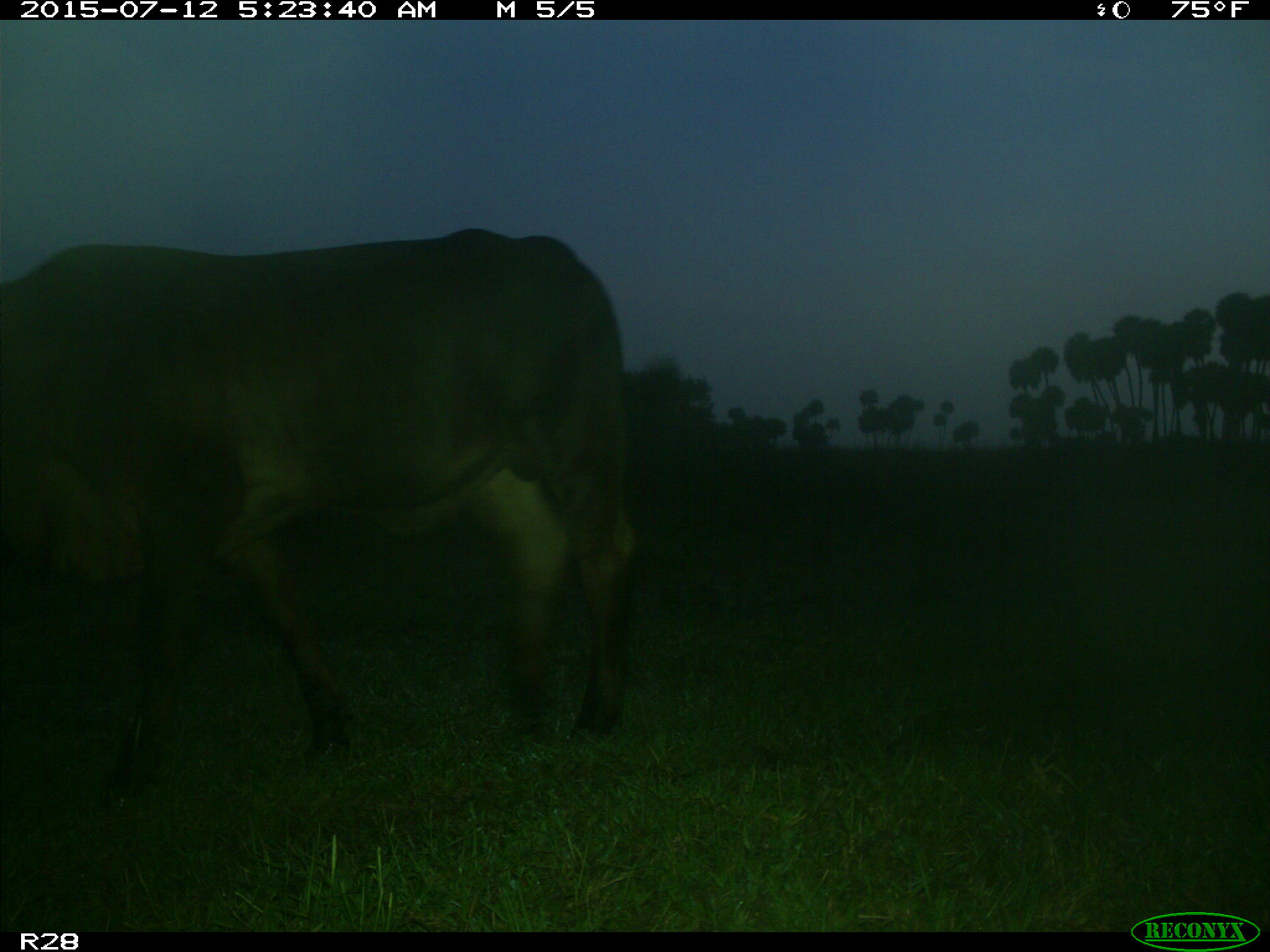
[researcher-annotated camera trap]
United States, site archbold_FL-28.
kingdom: Animalia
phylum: Chordata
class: Mammalia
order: Artiodactyla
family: Bovidae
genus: Bos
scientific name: Bos taurus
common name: domestic cow